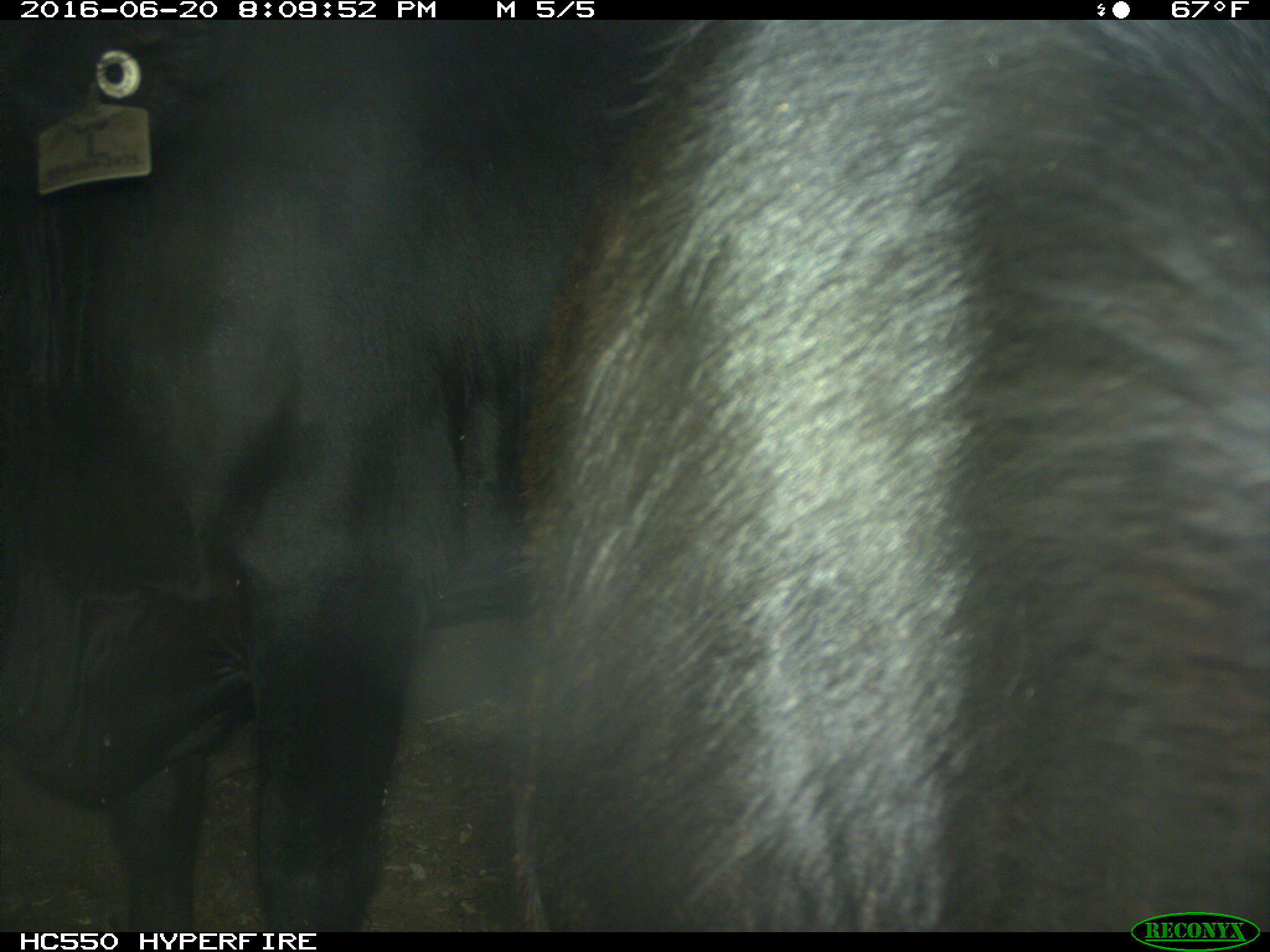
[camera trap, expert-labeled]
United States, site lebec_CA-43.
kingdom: Animalia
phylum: Chordata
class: Mammalia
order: Artiodactyla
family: Bovidae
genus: Bos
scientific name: Bos taurus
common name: domestic cow